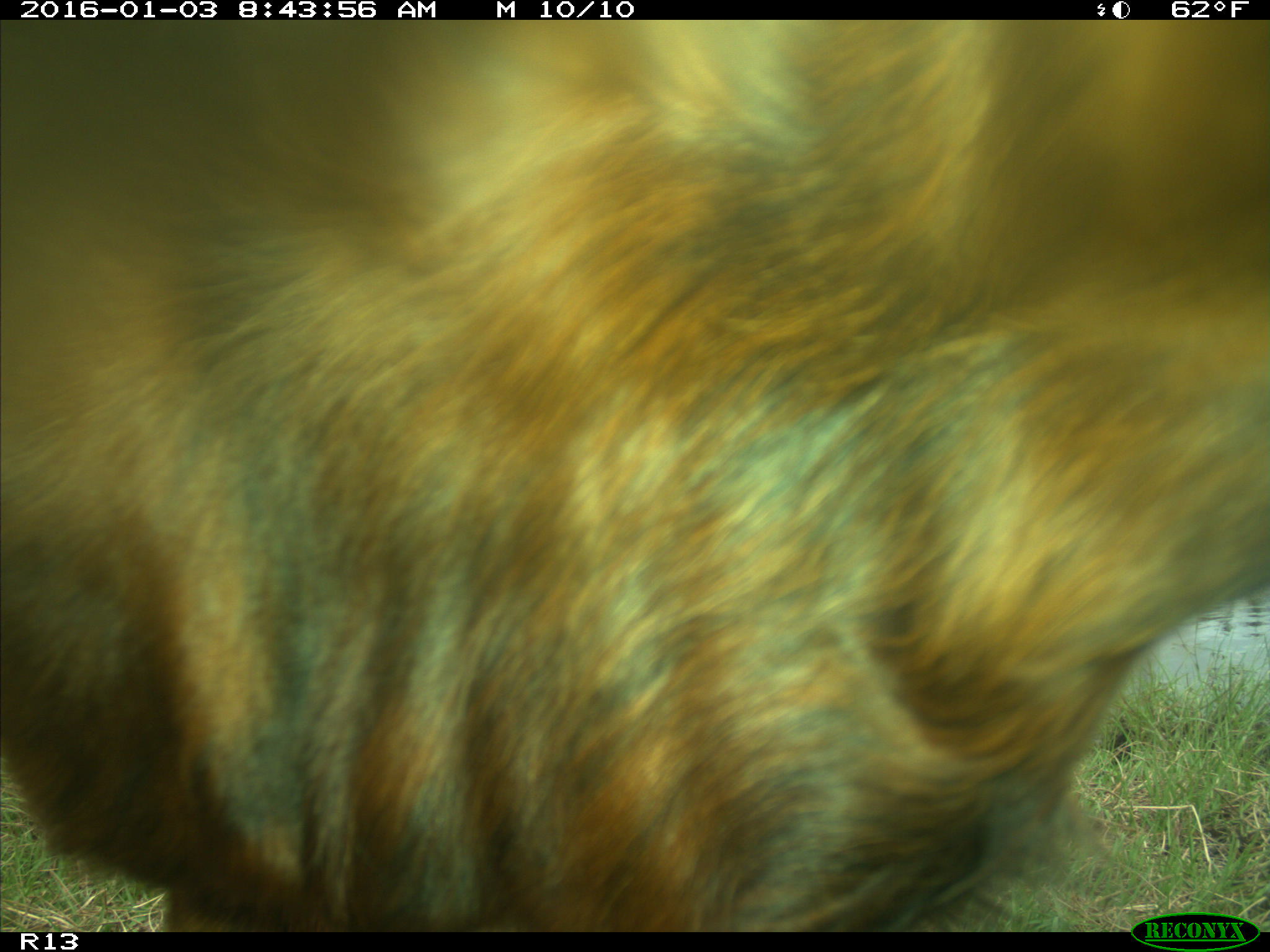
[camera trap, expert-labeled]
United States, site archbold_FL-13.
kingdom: Animalia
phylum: Chordata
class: Mammalia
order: Artiodactyla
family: Bovidae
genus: Bos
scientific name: Bos taurus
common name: domestic cow